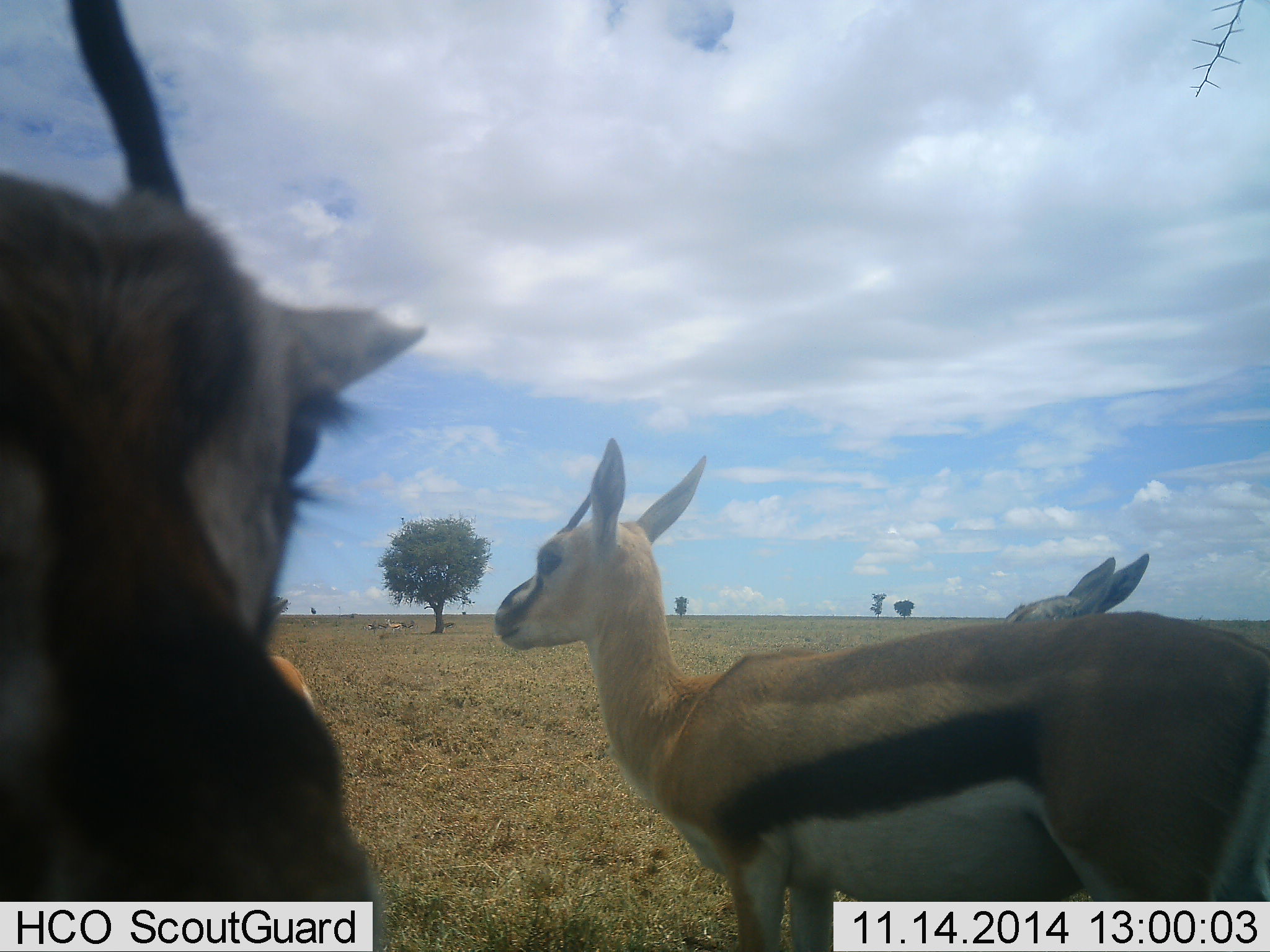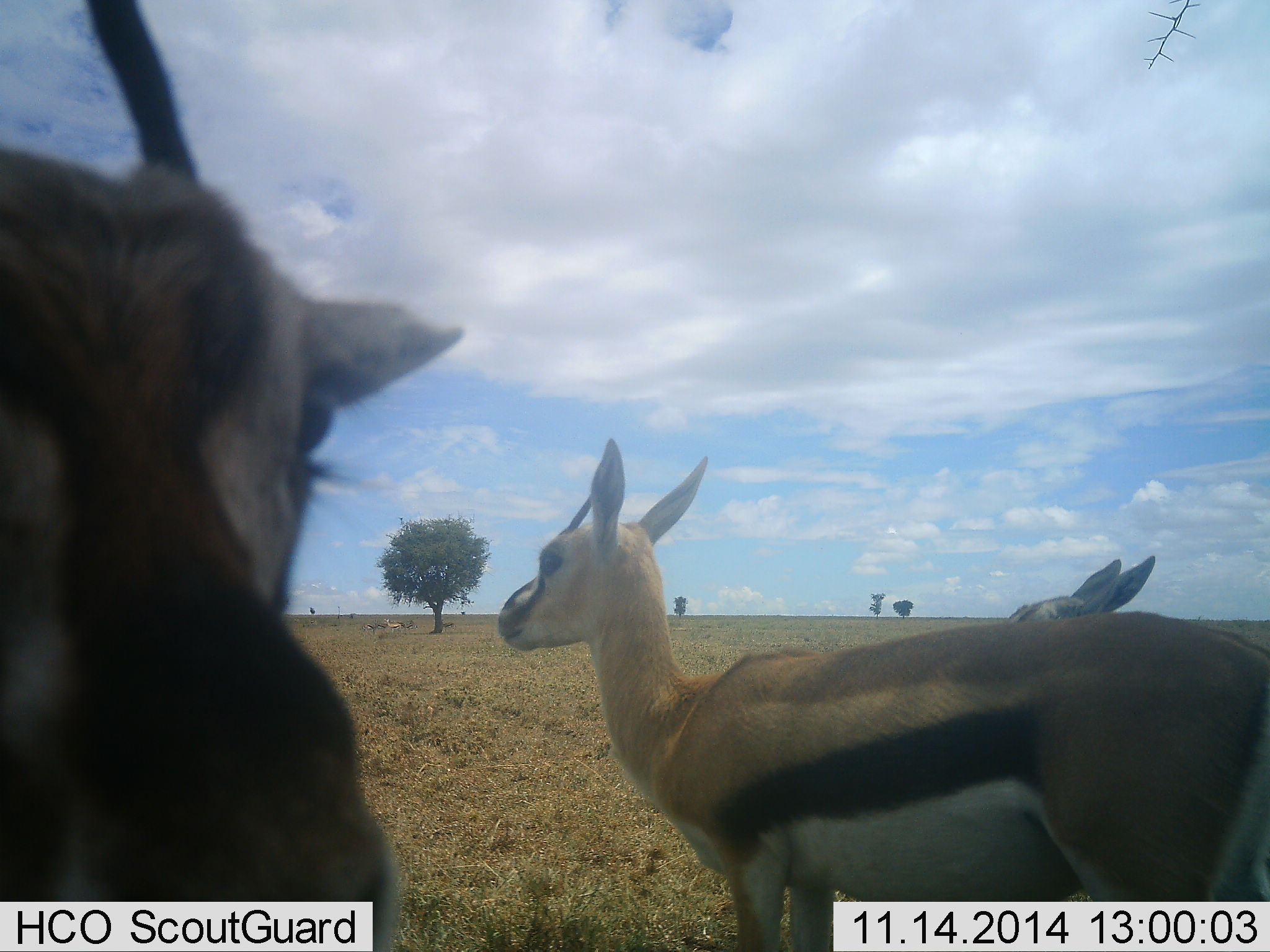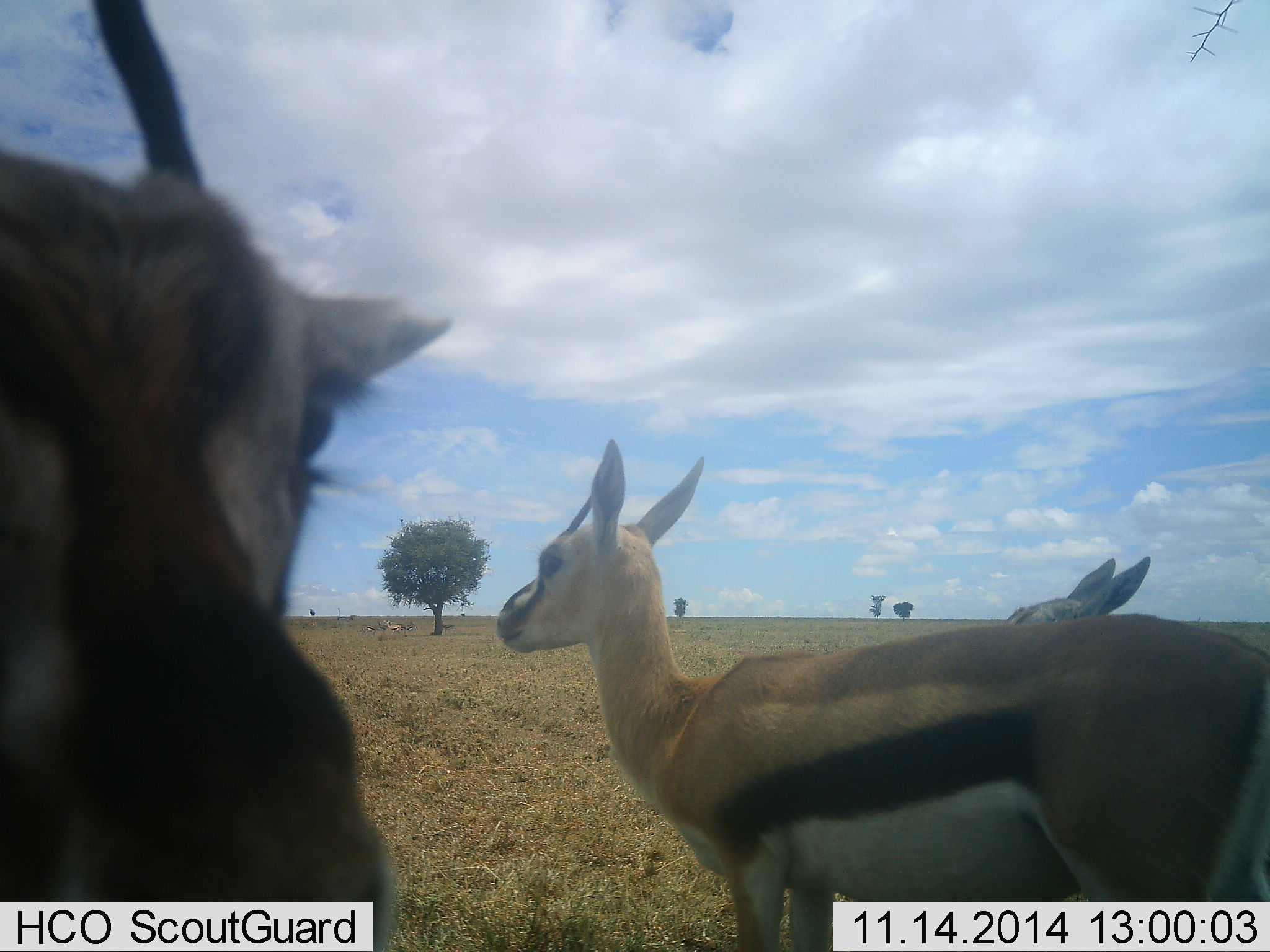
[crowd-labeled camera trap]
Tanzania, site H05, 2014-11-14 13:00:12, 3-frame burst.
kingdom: Animalia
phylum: Chordata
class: Mammalia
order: Artiodactyla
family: Bovidae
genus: Eudorcas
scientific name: Eudorcas thomsonii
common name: thomson's gazelle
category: gazellethomsons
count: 3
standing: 100%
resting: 18%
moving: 9%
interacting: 9%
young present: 9%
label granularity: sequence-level